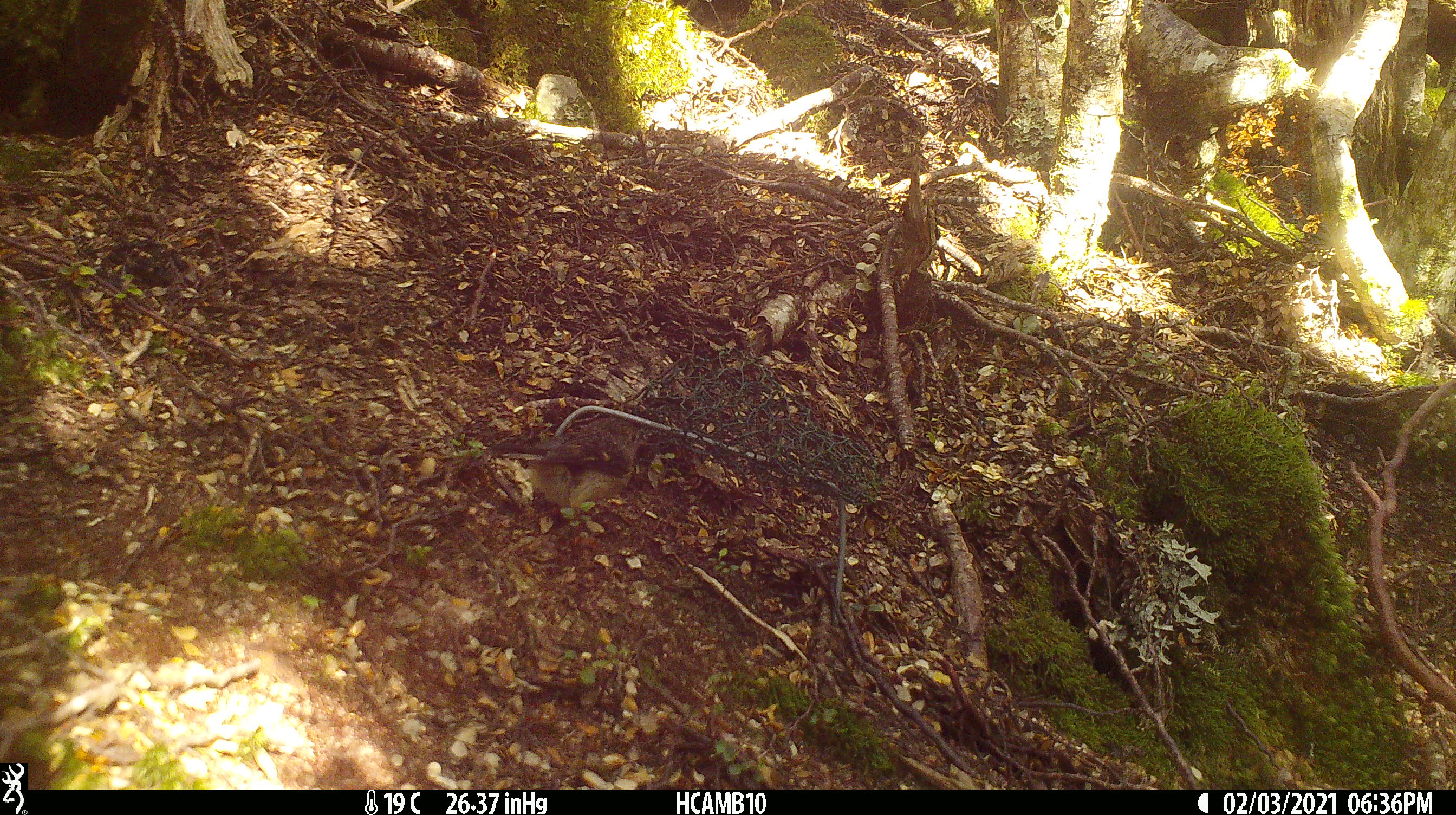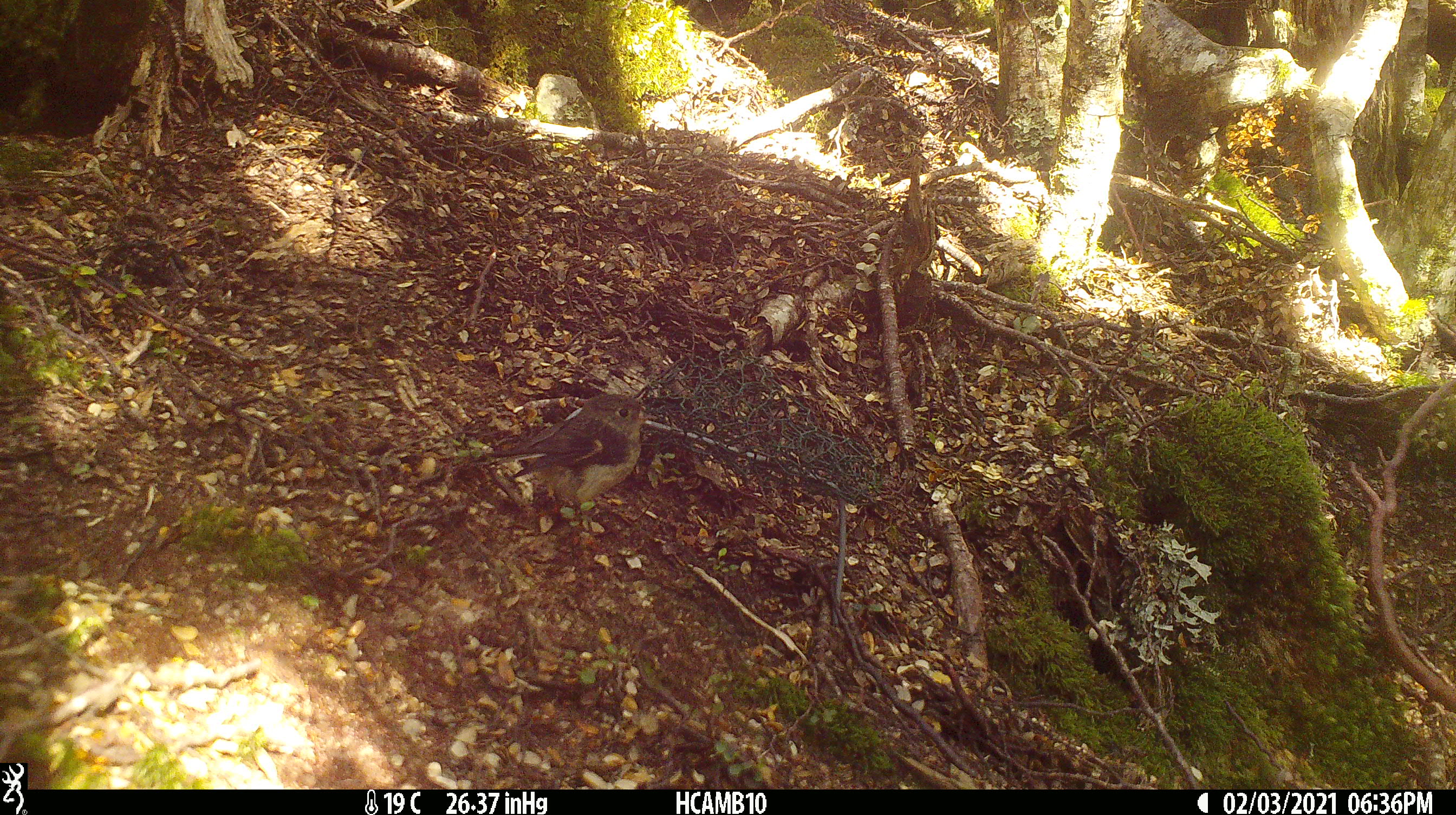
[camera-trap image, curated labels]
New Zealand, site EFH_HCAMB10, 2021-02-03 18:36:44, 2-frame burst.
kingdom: Animalia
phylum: Chordata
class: Aves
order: Passeriformes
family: Petroicidae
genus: Petroica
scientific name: Petroica macrocephala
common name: tomtit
Tomtit (Petroica macrocephala).